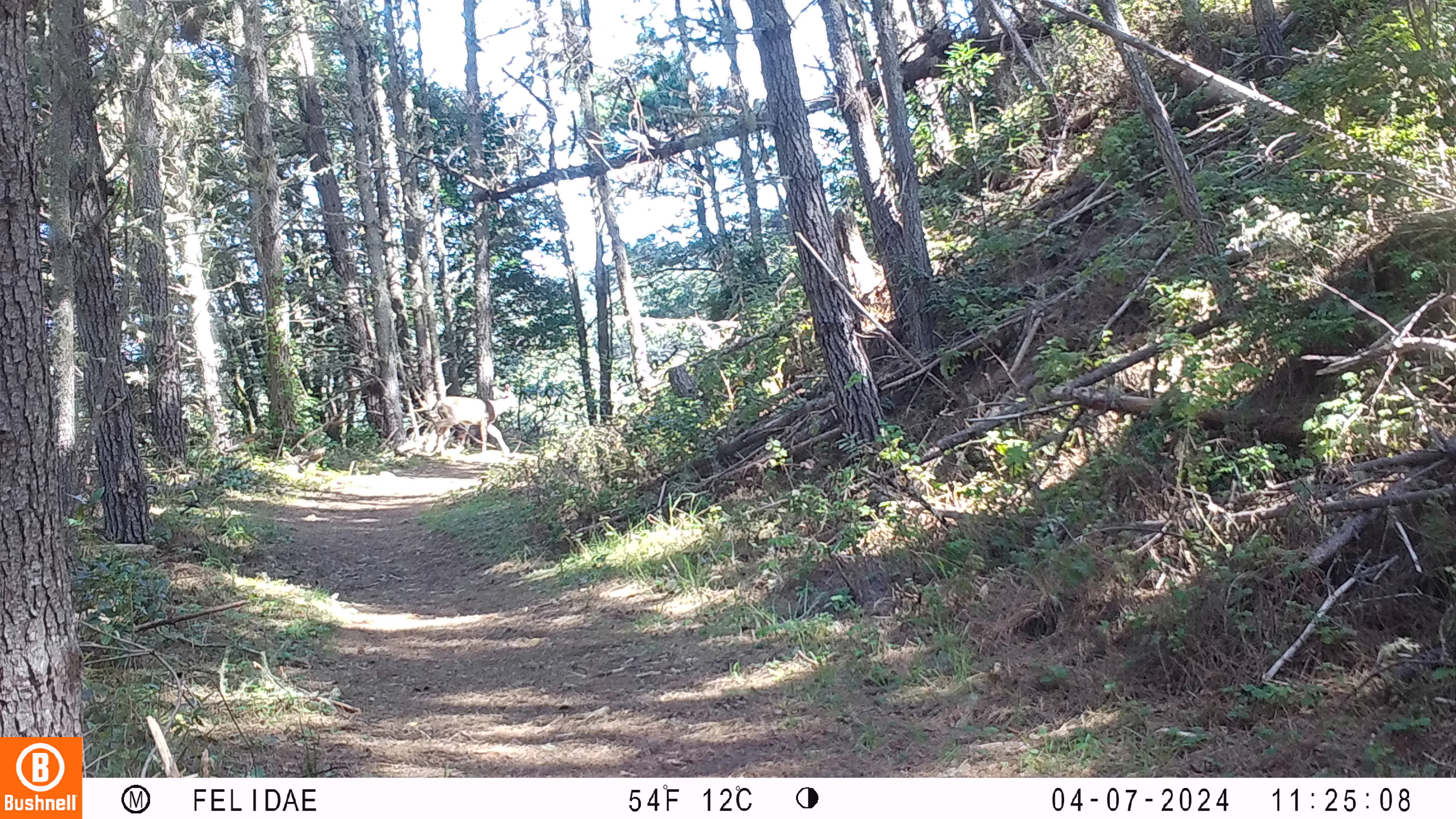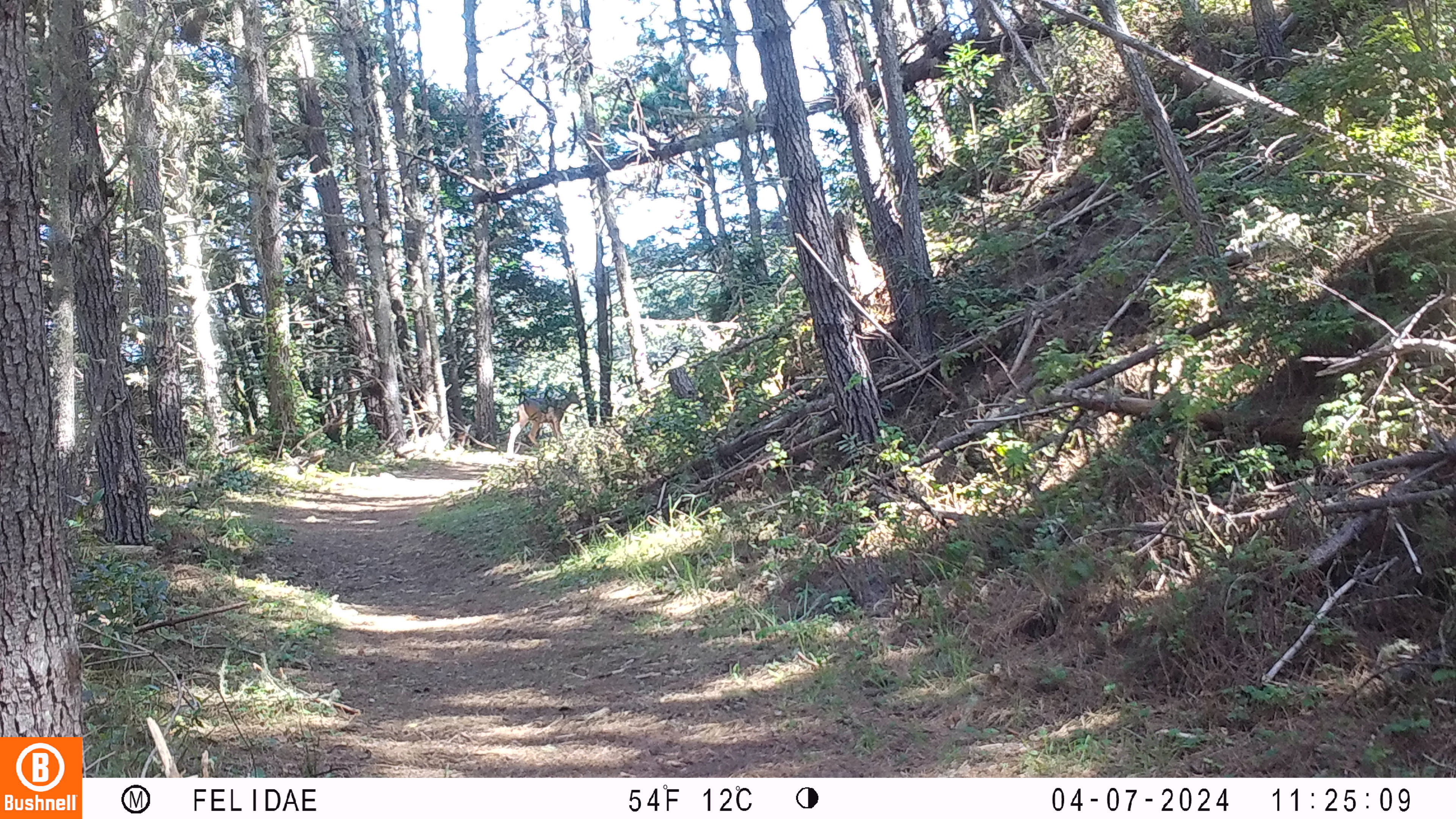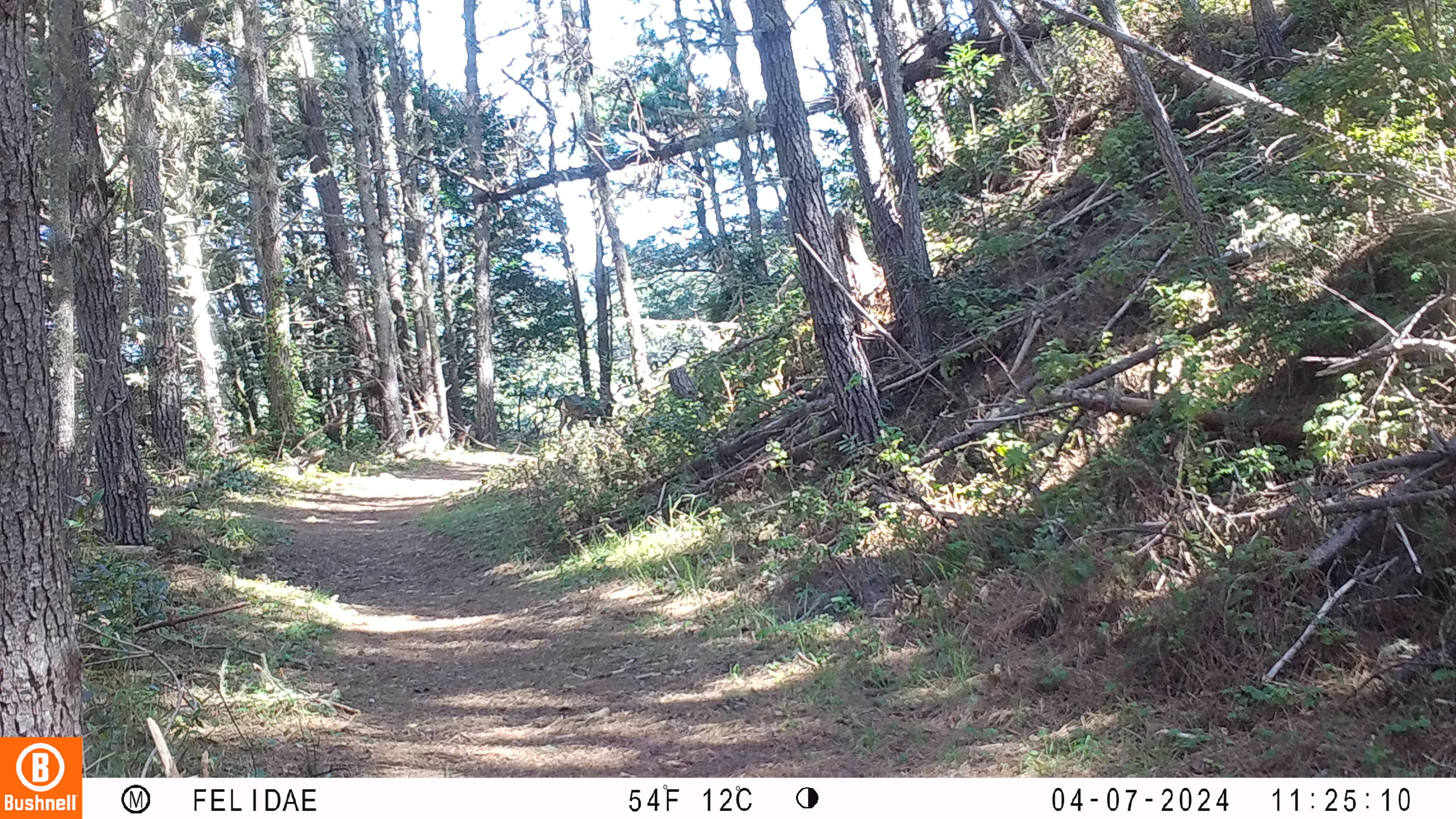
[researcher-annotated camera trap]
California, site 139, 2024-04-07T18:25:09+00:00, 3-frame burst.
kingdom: Animalia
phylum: Chordata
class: Mammalia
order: Artiodactyla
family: Cervidae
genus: Odocoileus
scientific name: Odocoileus hemionus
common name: mule deer